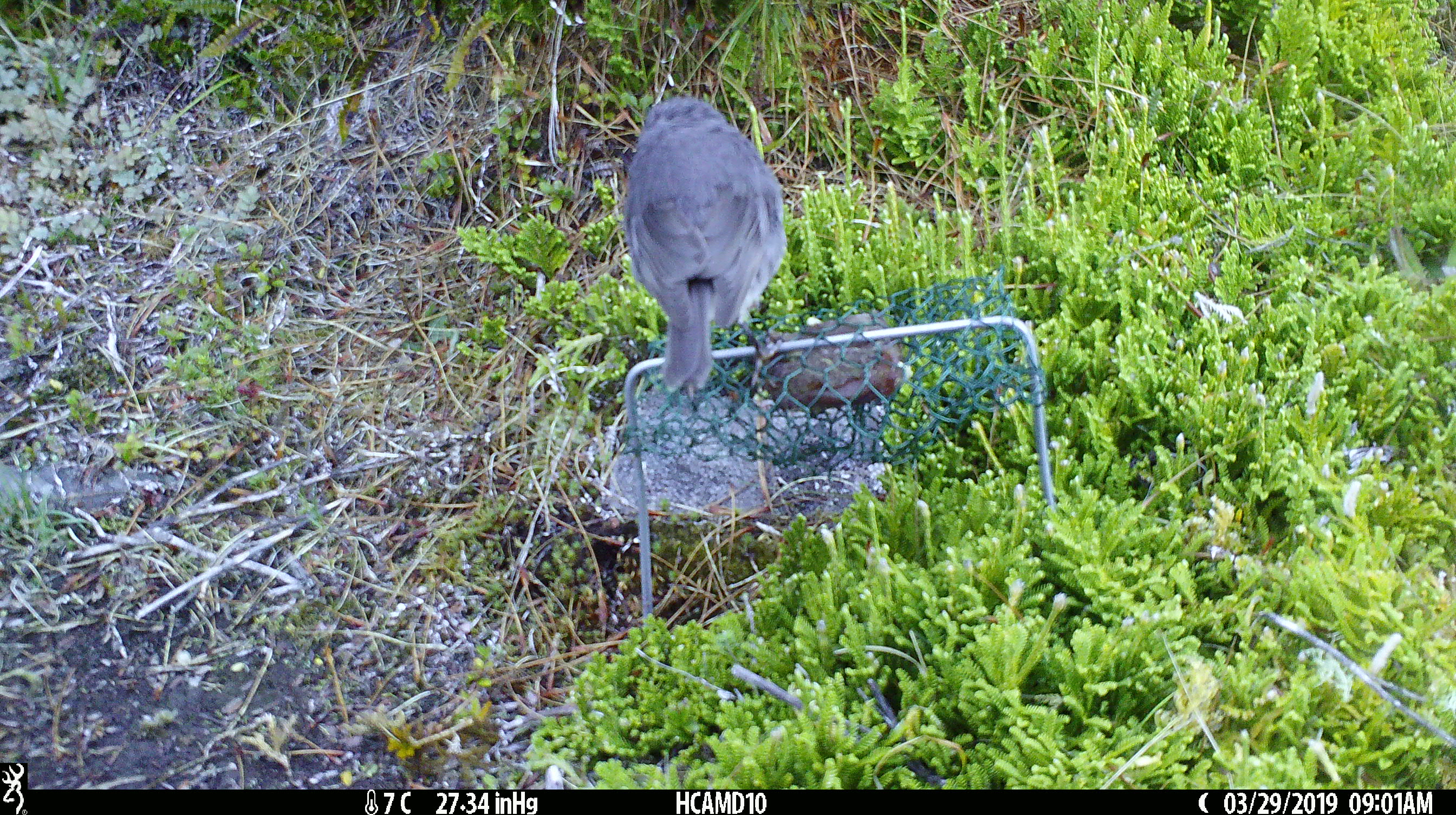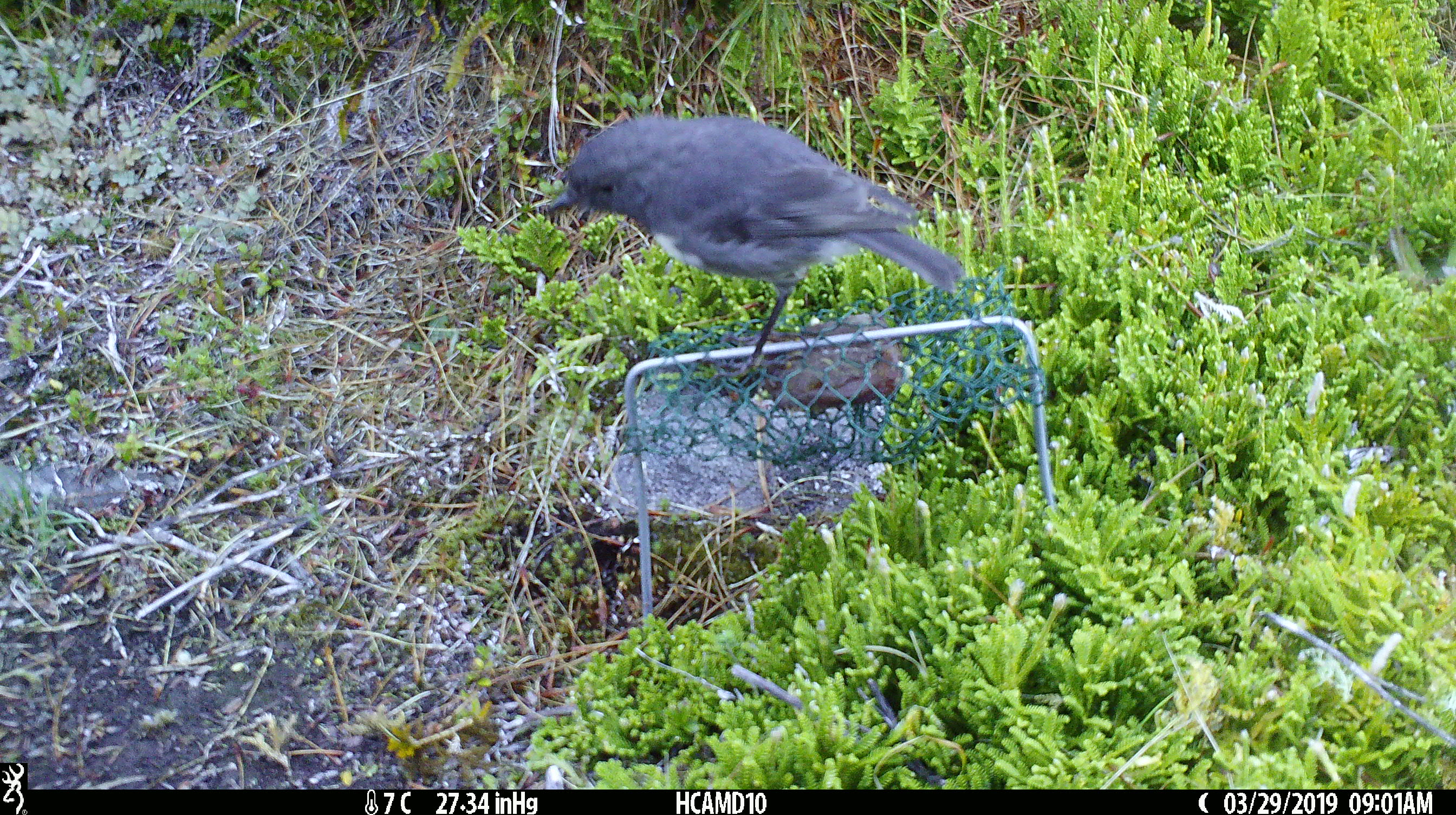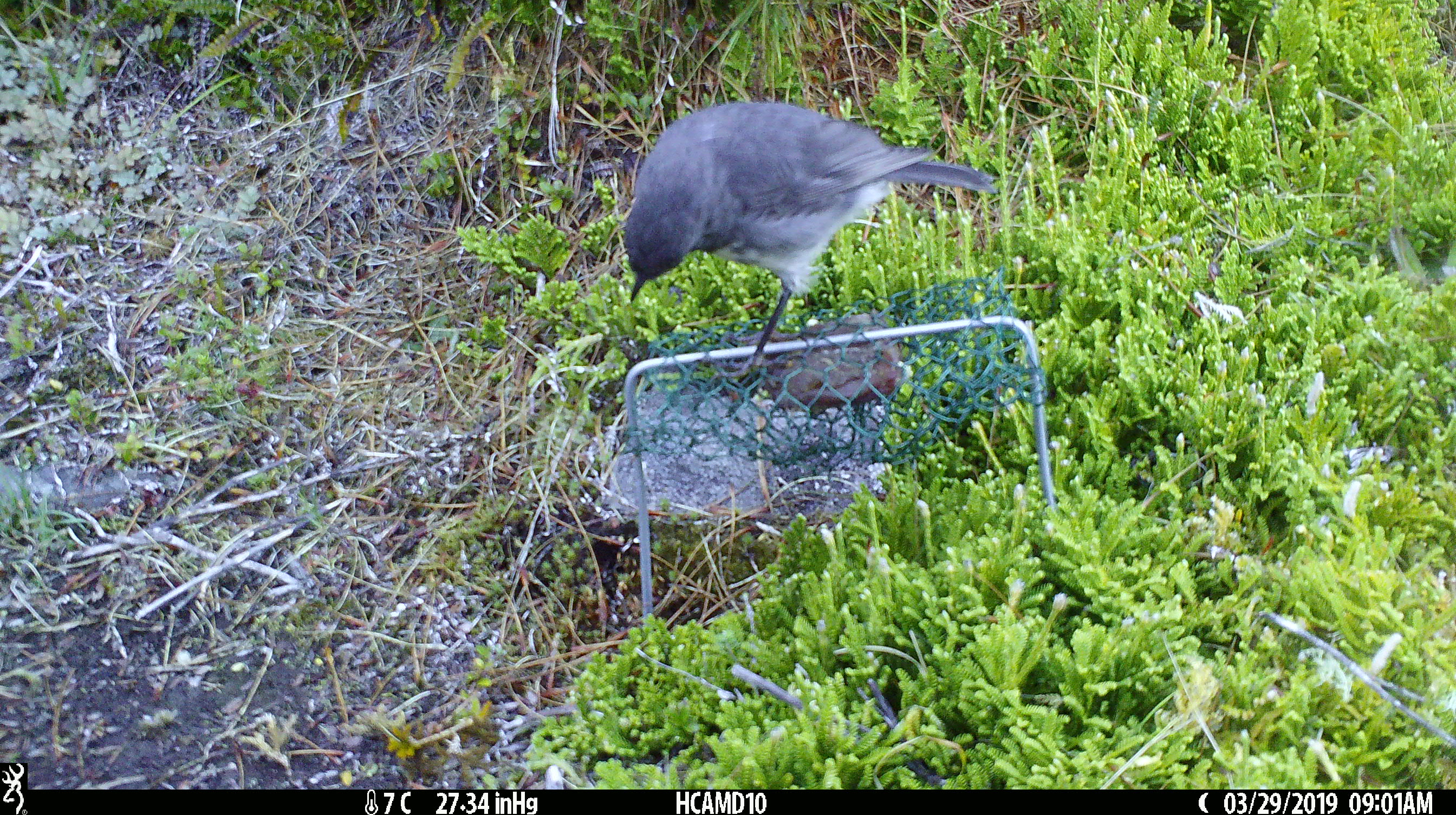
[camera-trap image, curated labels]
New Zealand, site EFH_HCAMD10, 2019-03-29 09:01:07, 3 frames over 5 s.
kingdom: Animalia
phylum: Chordata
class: Aves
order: Passeriformes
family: Petroicidae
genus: Petroica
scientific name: Petroica australis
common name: new zealand robin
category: robin